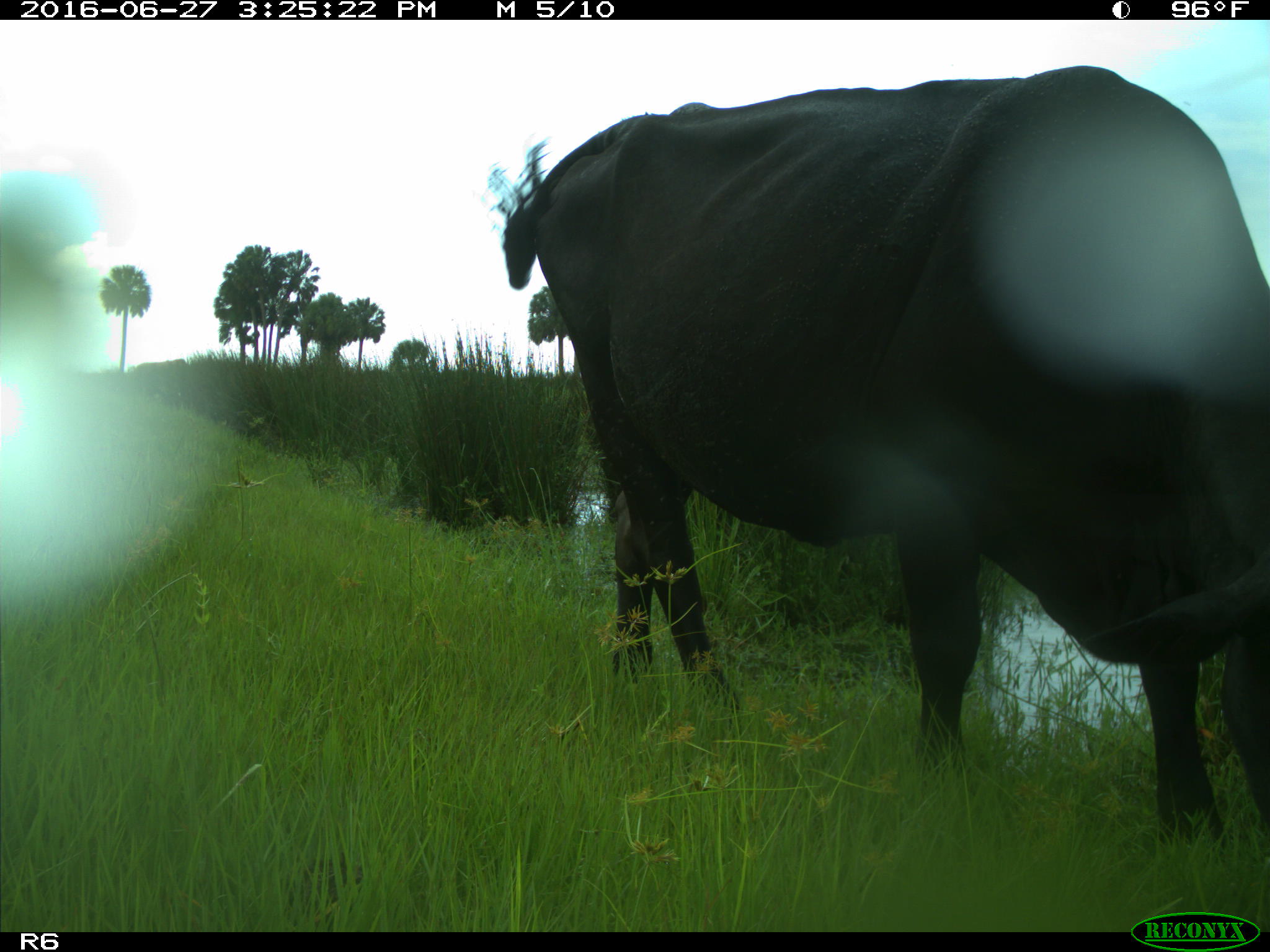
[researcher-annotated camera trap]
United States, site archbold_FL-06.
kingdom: Animalia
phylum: Chordata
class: Mammalia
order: Artiodactyla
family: Bovidae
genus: Bos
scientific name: Bos taurus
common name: domestic cow